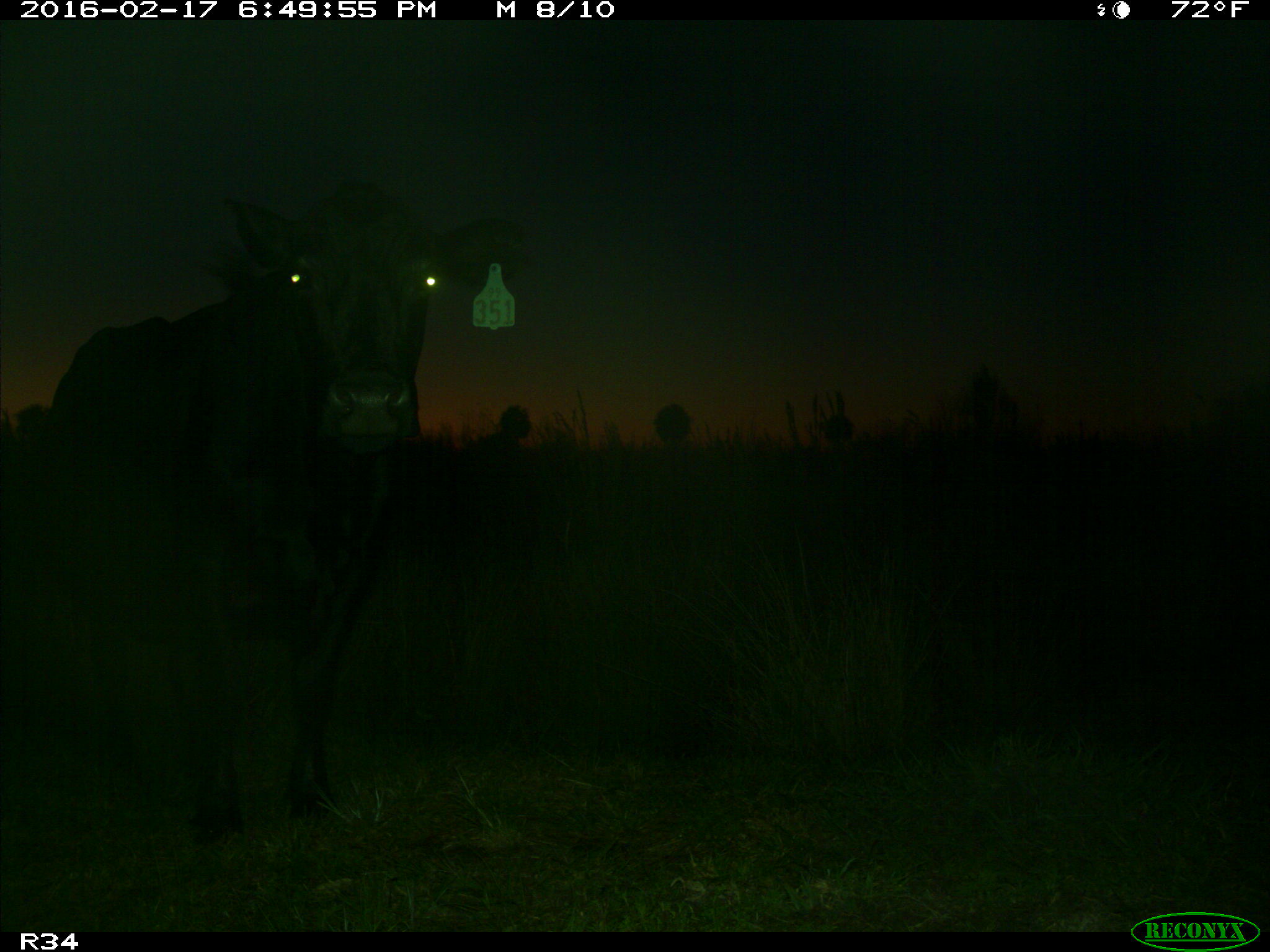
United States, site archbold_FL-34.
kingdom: Animalia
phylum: Chordata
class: Mammalia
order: Artiodactyla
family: Bovidae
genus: Bos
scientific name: Bos taurus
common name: domestic cow